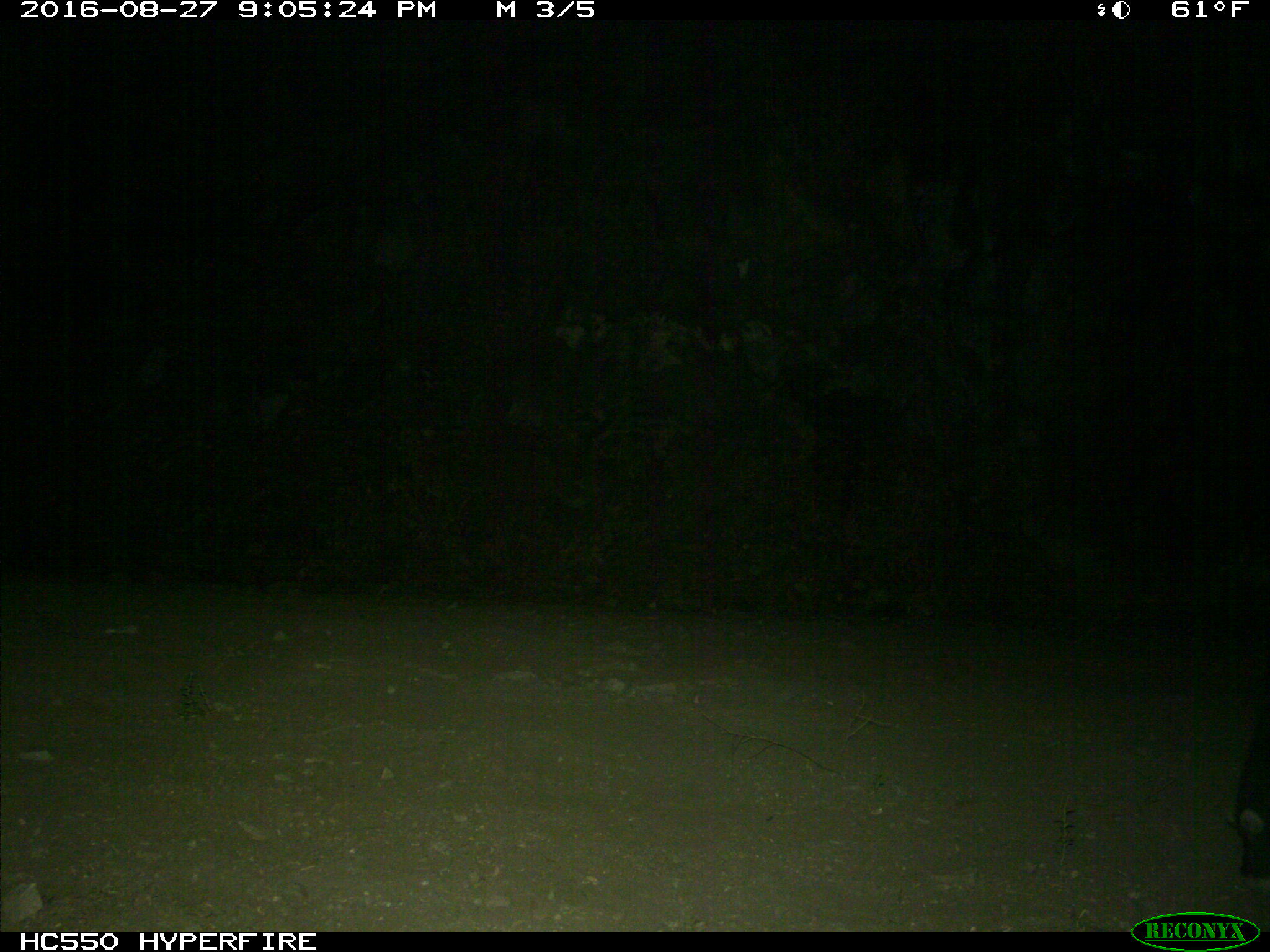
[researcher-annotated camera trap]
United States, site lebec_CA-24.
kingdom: Animalia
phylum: Chordata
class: Mammalia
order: Artiodactyla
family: Bovidae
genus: Bos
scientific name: Bos taurus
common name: domestic cow